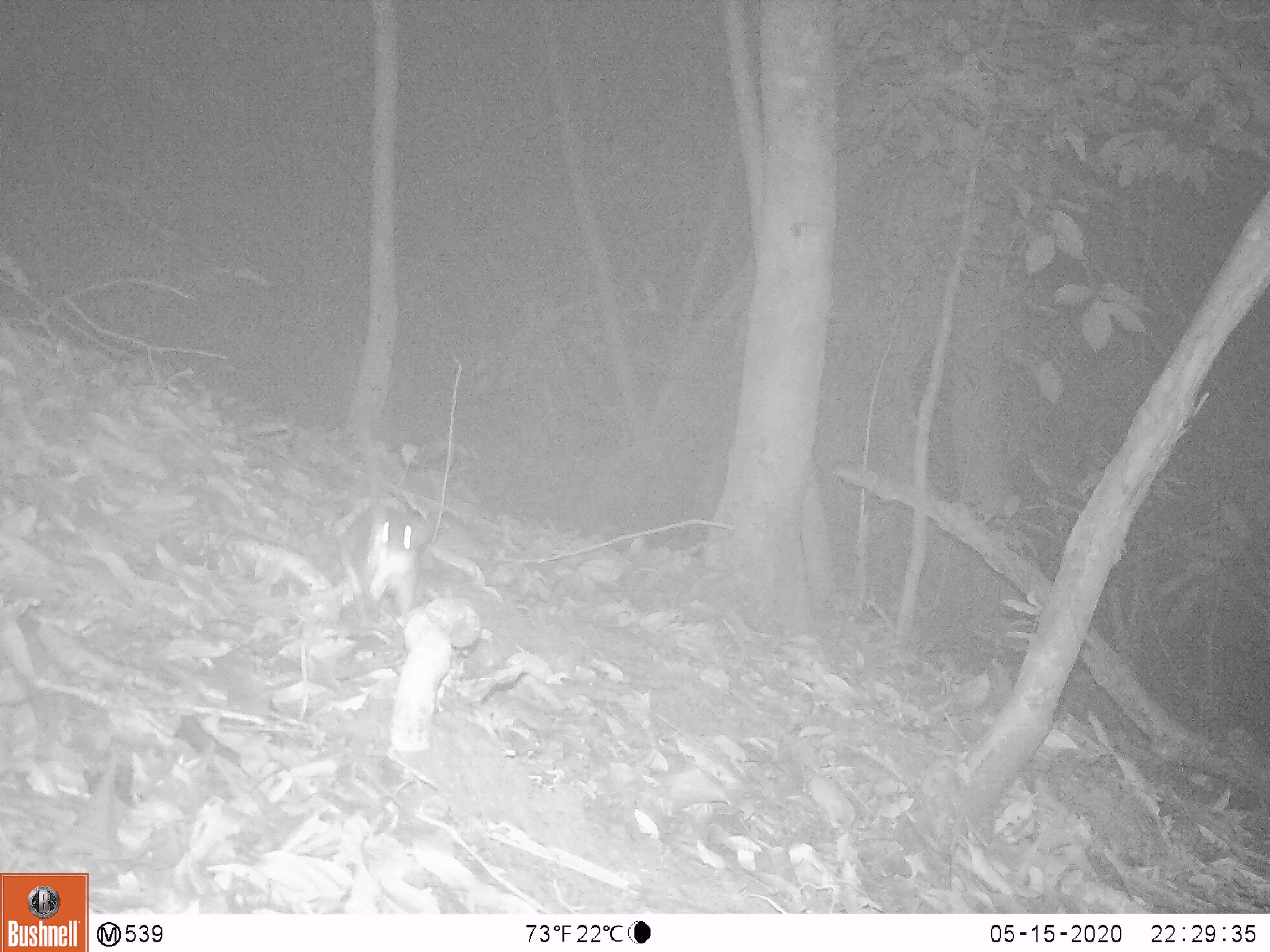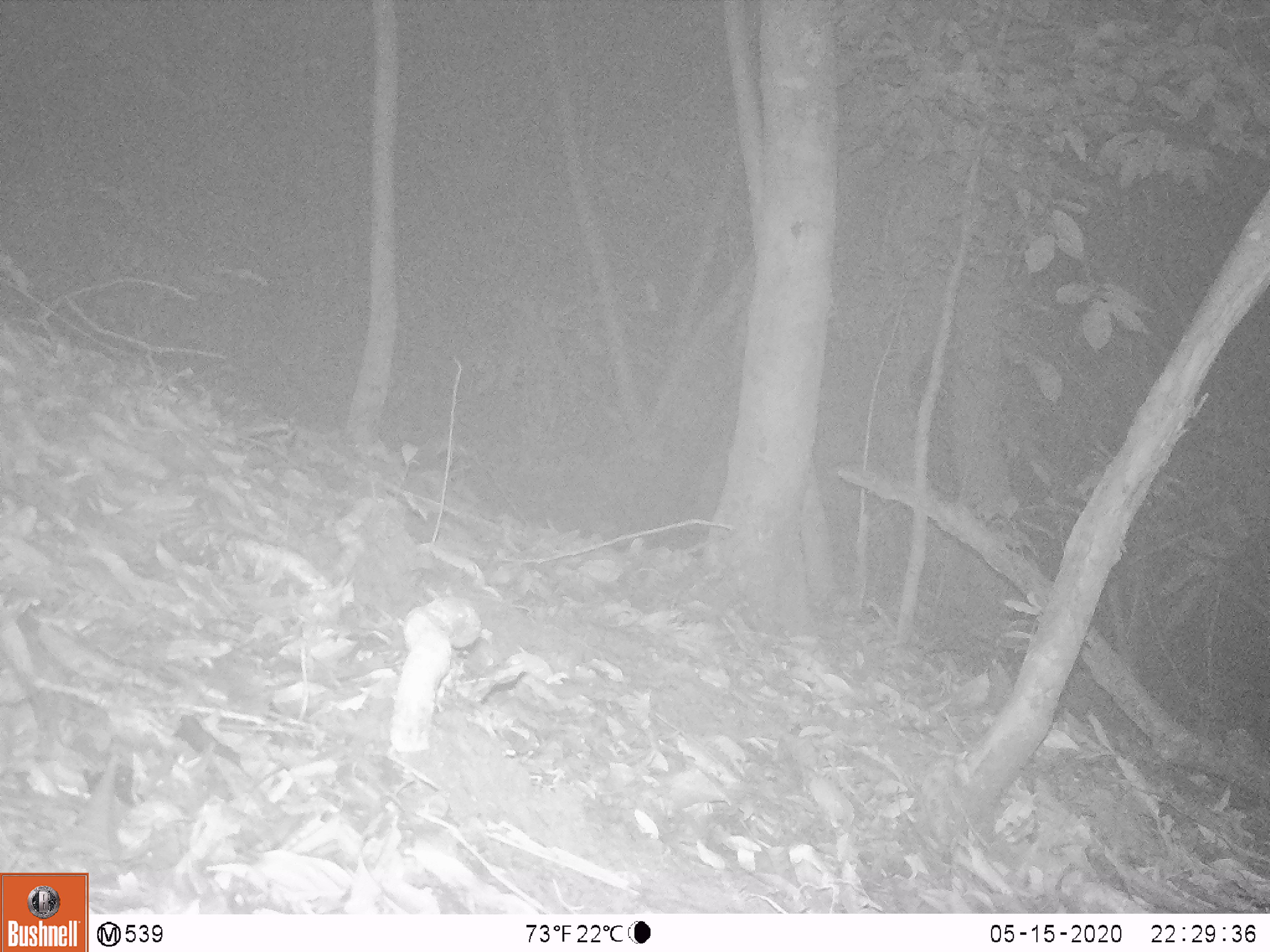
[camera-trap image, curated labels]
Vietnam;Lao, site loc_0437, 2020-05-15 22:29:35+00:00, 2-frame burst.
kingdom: Animalia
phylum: Chordata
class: Mammalia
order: Rodentia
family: Muridae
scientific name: Muridae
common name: old-world mice and rats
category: unidentified murid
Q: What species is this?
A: Unidentified murid (old-world mice and rats) (Muridae).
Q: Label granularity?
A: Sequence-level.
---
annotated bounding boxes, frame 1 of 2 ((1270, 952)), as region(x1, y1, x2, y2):
unidentified murid: region(337, 465, 428, 631)